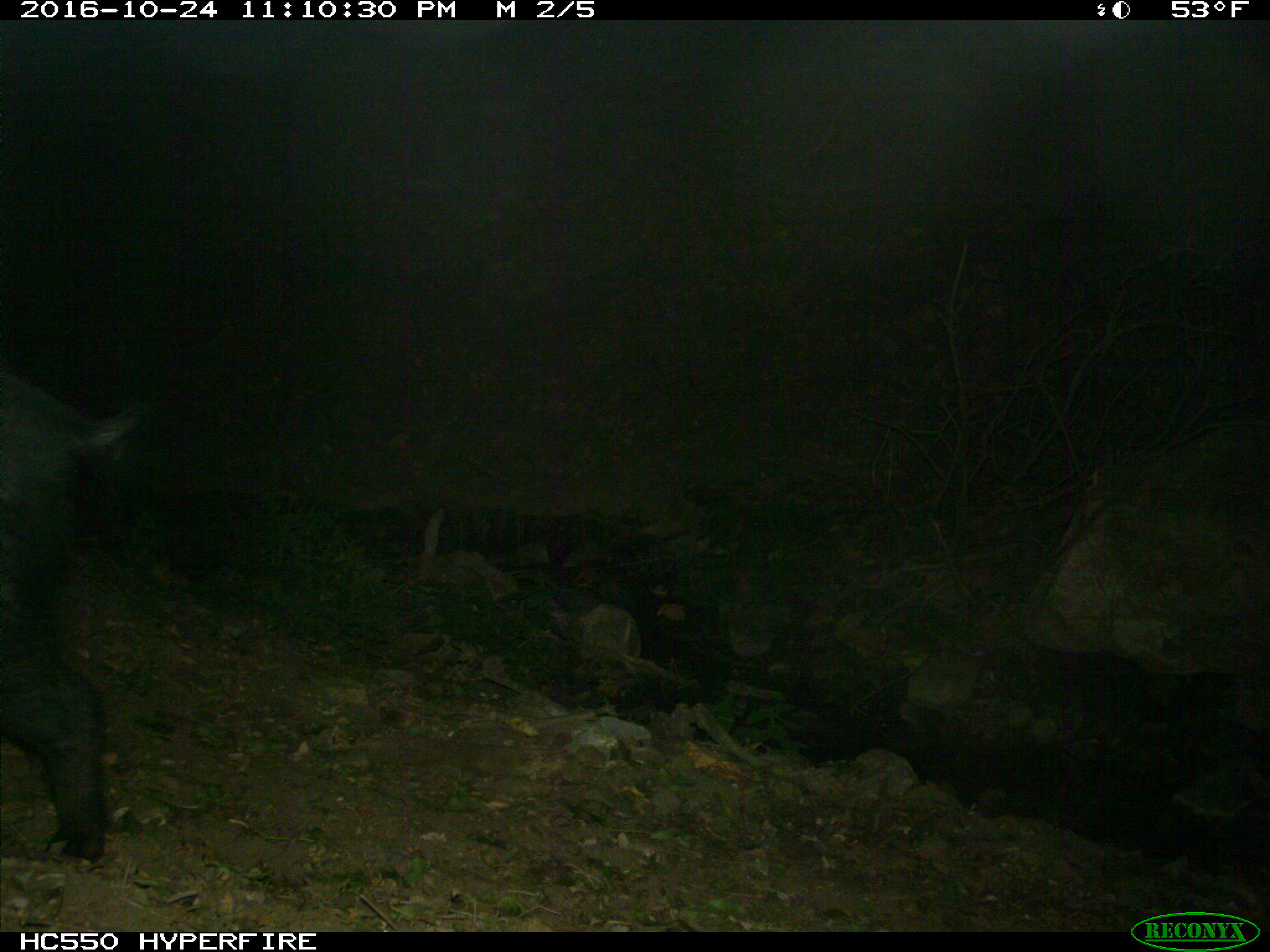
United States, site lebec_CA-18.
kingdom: Animalia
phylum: Chordata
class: Mammalia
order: Artiodactyla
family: Suidae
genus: Sus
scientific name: Sus scrofa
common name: wild boar